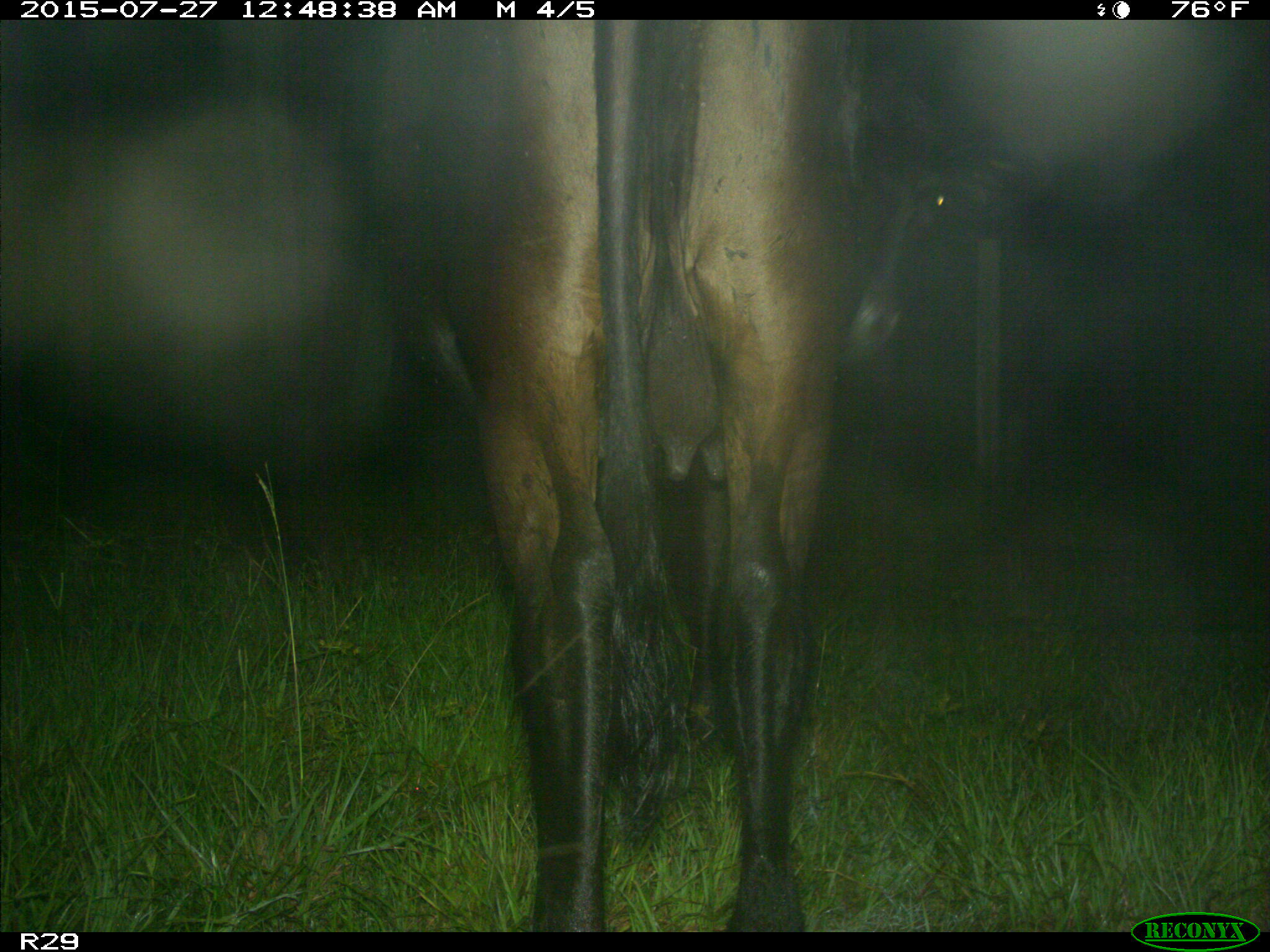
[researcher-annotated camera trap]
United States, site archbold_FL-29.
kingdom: Animalia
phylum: Chordata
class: Mammalia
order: Artiodactyla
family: Bovidae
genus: Bos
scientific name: Bos taurus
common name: domestic cow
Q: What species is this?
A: Bos taurus (domestic cow).